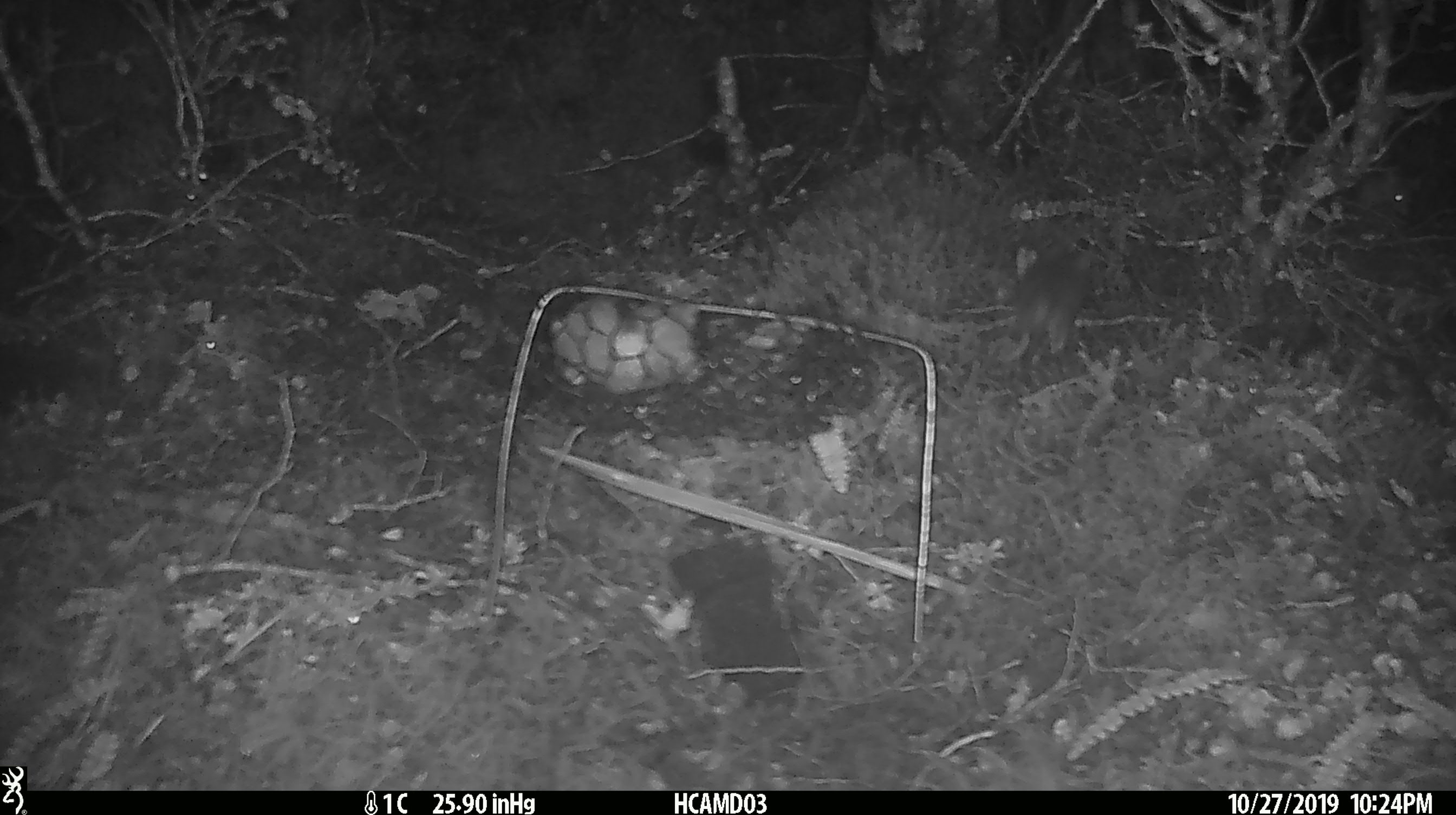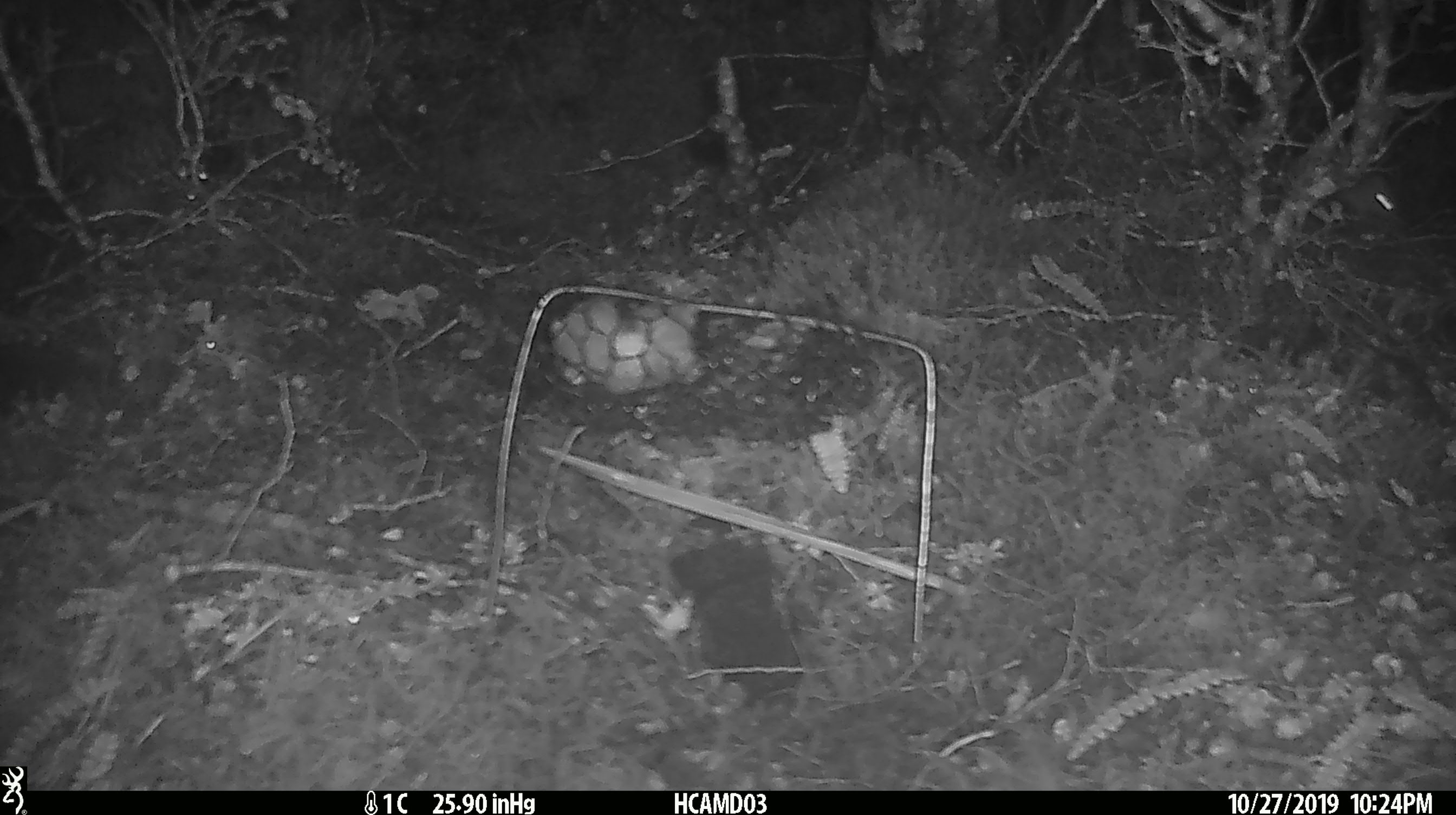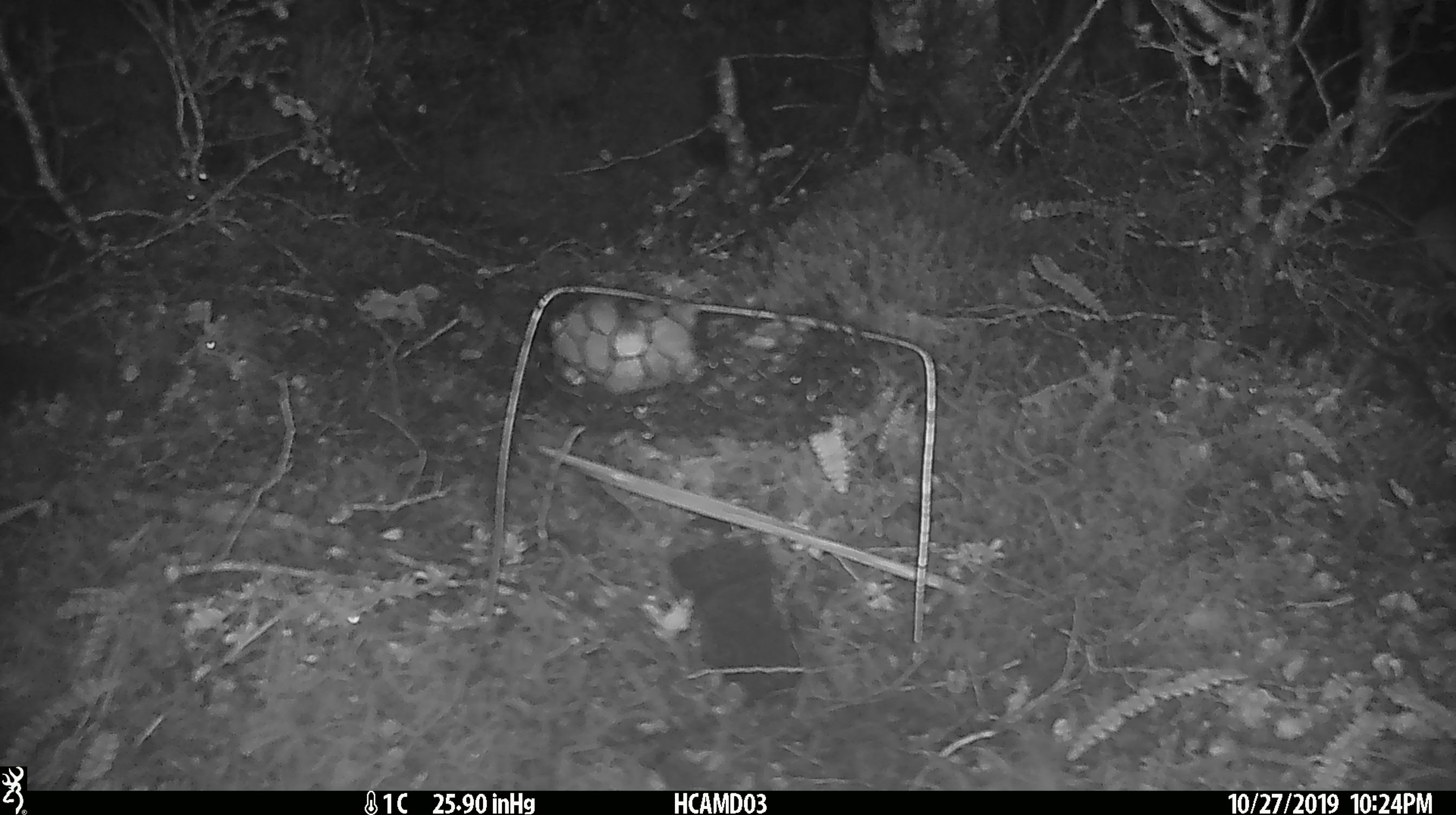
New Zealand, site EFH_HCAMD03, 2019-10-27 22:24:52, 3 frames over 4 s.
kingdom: Animalia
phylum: Chordata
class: Mammalia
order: Rodentia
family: Muridae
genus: Mus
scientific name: Mus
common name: mouse